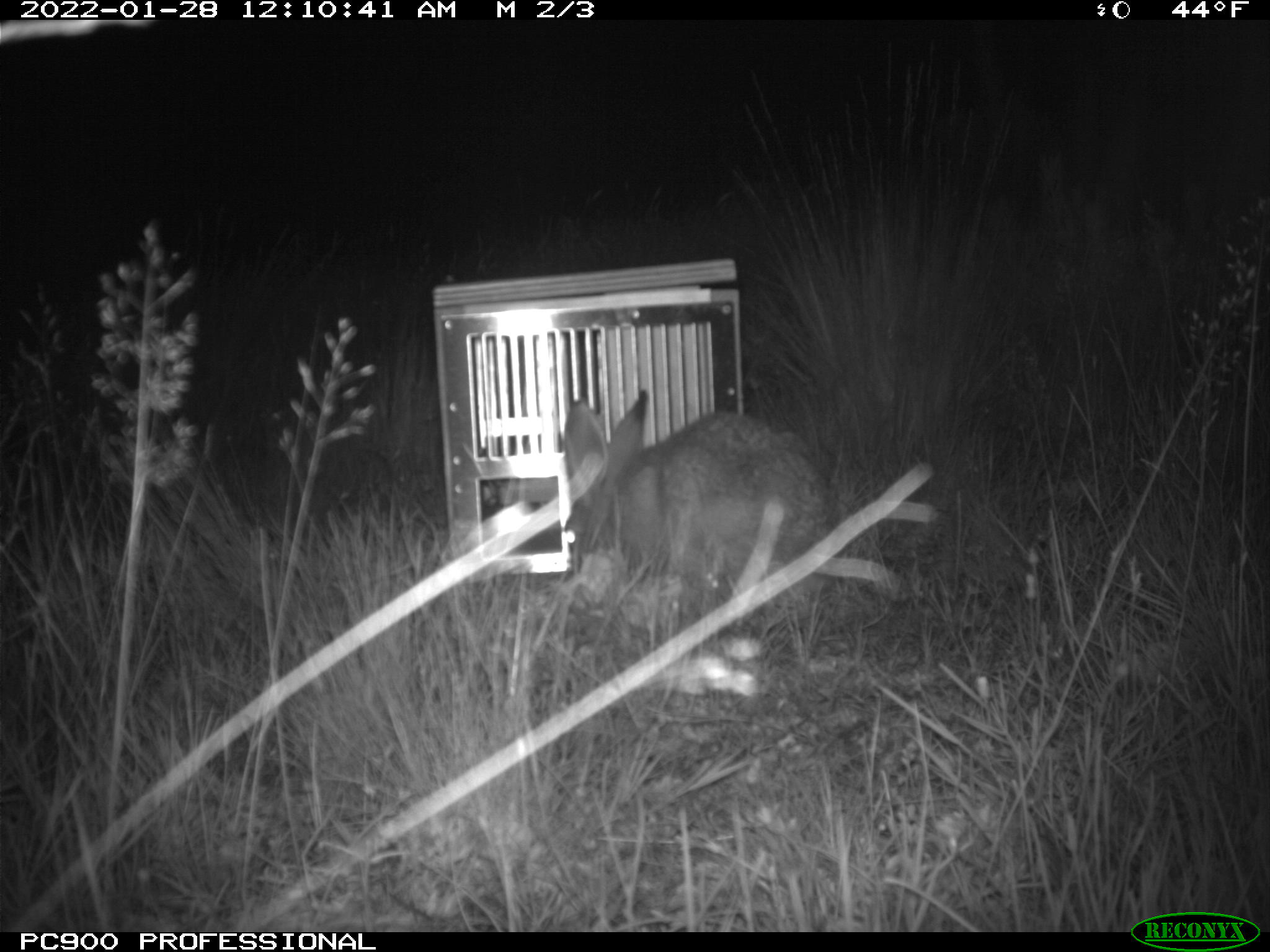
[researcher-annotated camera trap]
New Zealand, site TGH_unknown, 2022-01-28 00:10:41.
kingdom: Animalia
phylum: Chordata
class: Mammalia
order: Lagomorpha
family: Leporidae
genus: Lepus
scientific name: Lepus europaeus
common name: brown hare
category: hare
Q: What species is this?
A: Hare (brown hare) (Lepus europaeus).